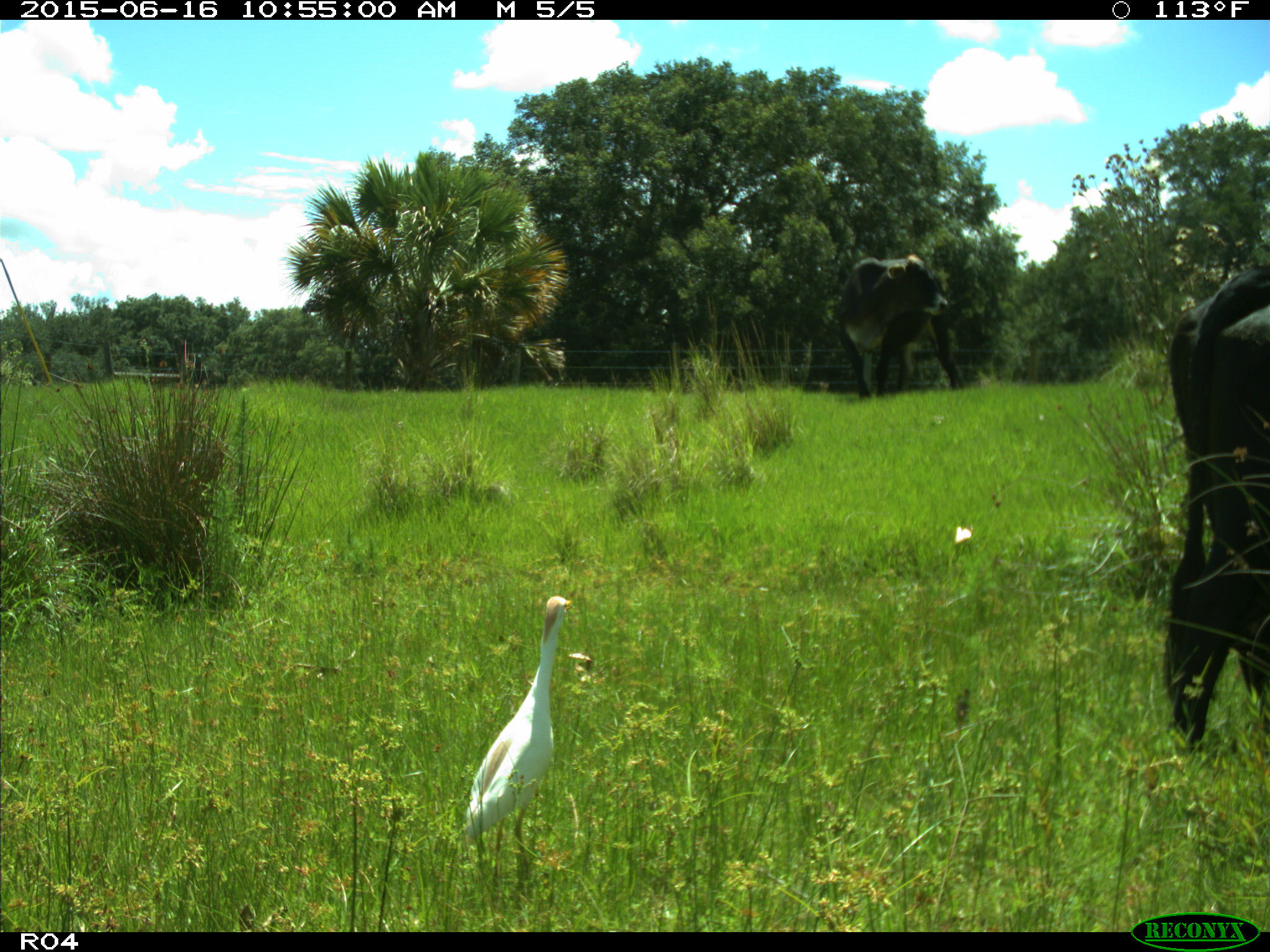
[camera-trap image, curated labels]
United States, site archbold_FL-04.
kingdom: Animalia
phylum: Chordata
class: Mammalia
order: Artiodactyla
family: Bovidae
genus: Bos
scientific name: Bos taurus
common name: domestic cow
Bos taurus (domestic cow).